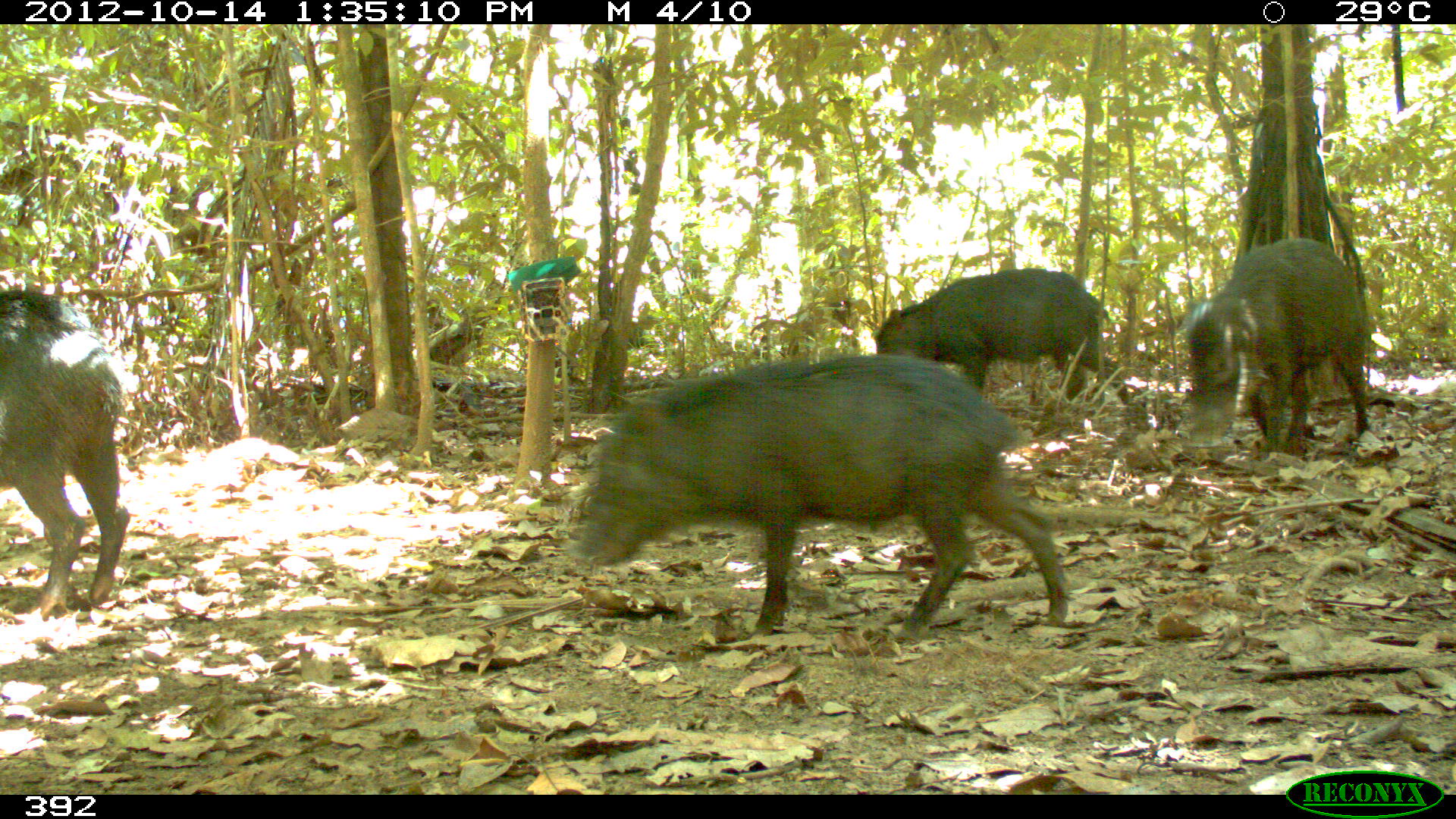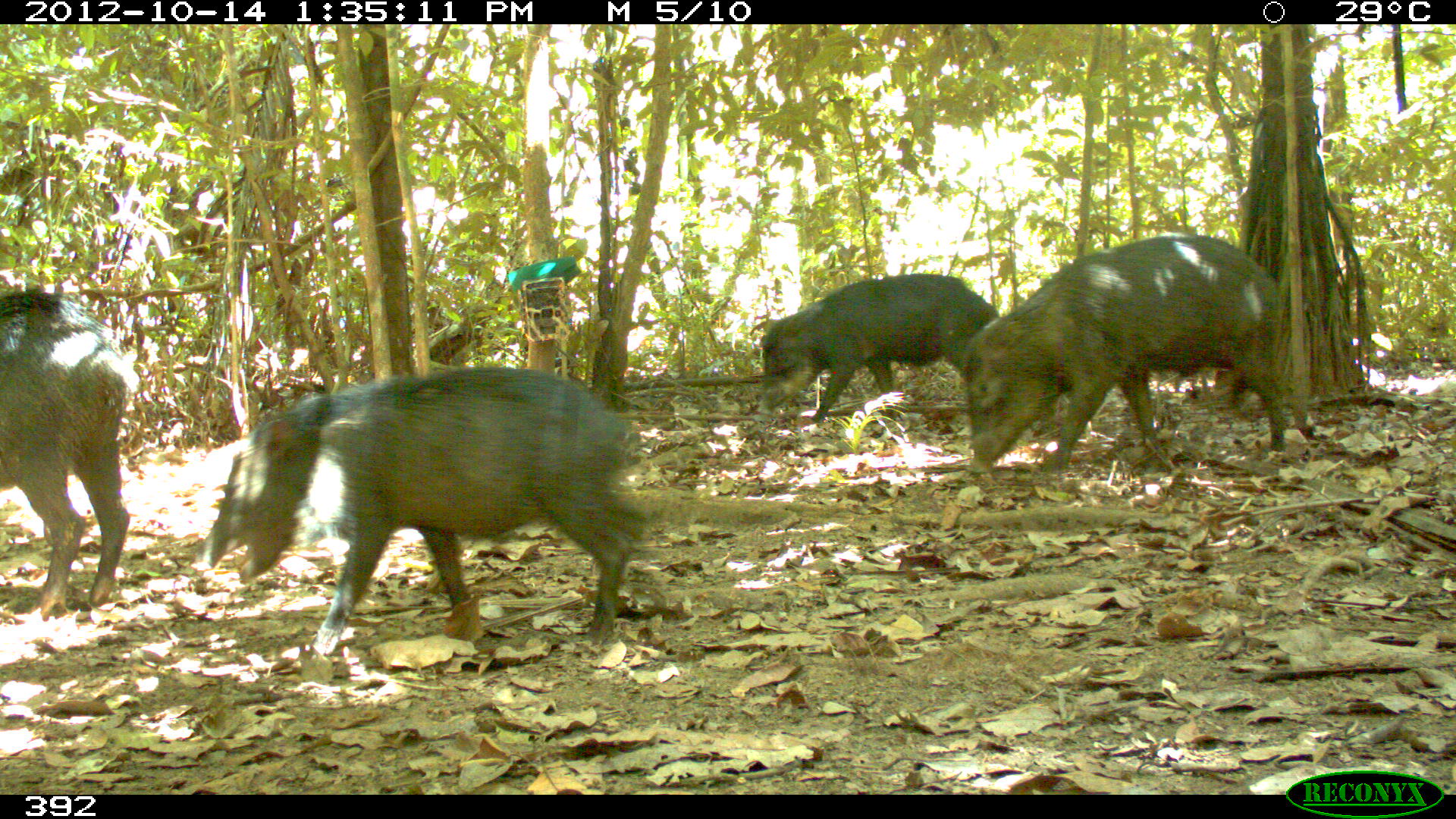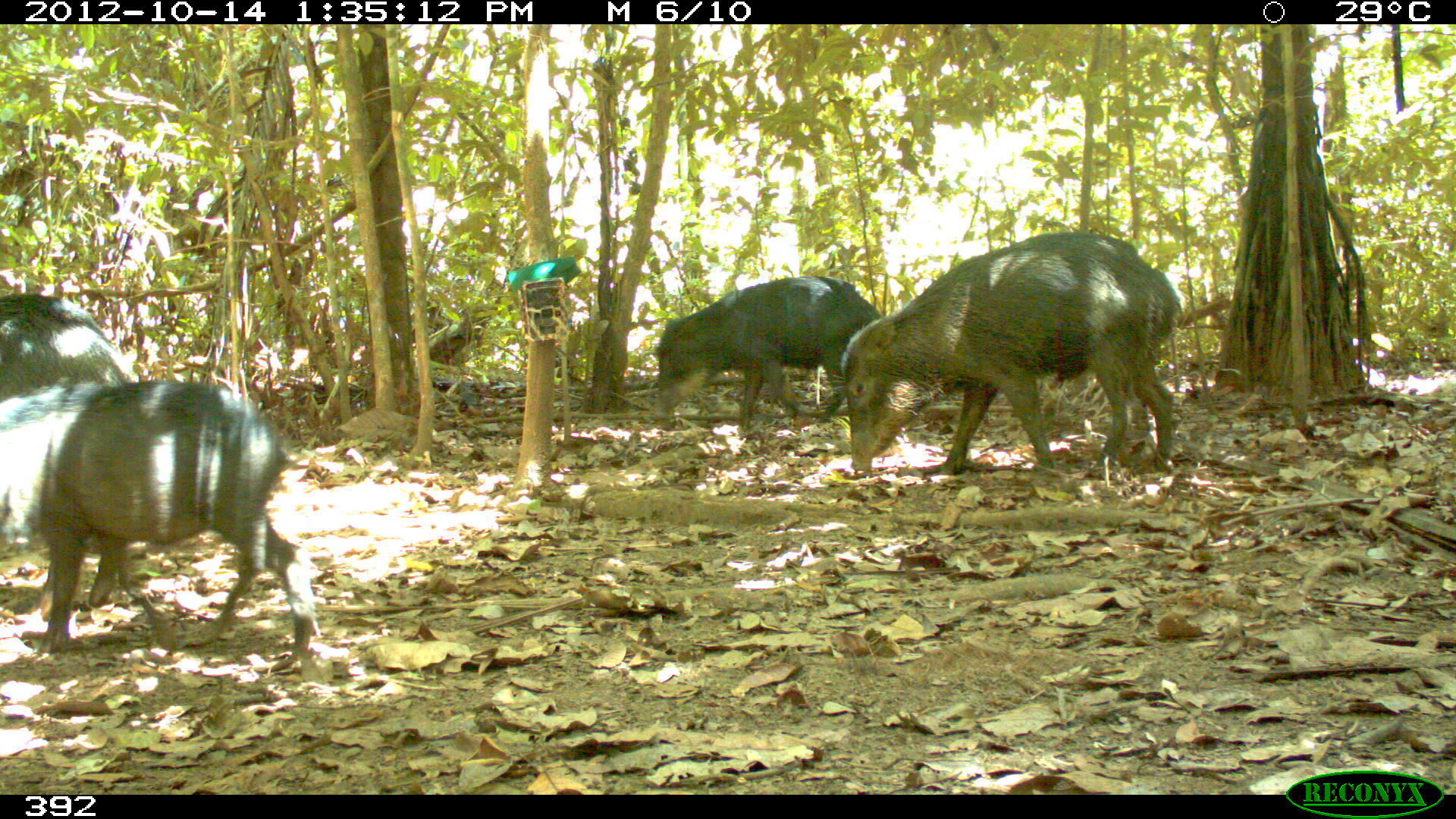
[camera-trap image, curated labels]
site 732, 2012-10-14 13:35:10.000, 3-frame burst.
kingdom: Animalia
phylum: Chordata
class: Mammalia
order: Artiodactyla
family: Tayassuidae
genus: Tayassu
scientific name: Tayassu pecari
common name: white-lipped peccary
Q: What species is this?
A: Tayassu pecari (white-lipped peccary).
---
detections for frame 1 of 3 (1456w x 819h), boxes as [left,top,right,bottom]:
tayassu pecari: [568,352,1071,640]; [0,285,131,620]; [1180,238,1370,462]; [875,267,1129,404]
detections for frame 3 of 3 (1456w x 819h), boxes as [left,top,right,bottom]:
tayassu pecari: [0,380,319,671]; [839,231,1182,478]; [0,290,145,616]; [650,274,884,426]